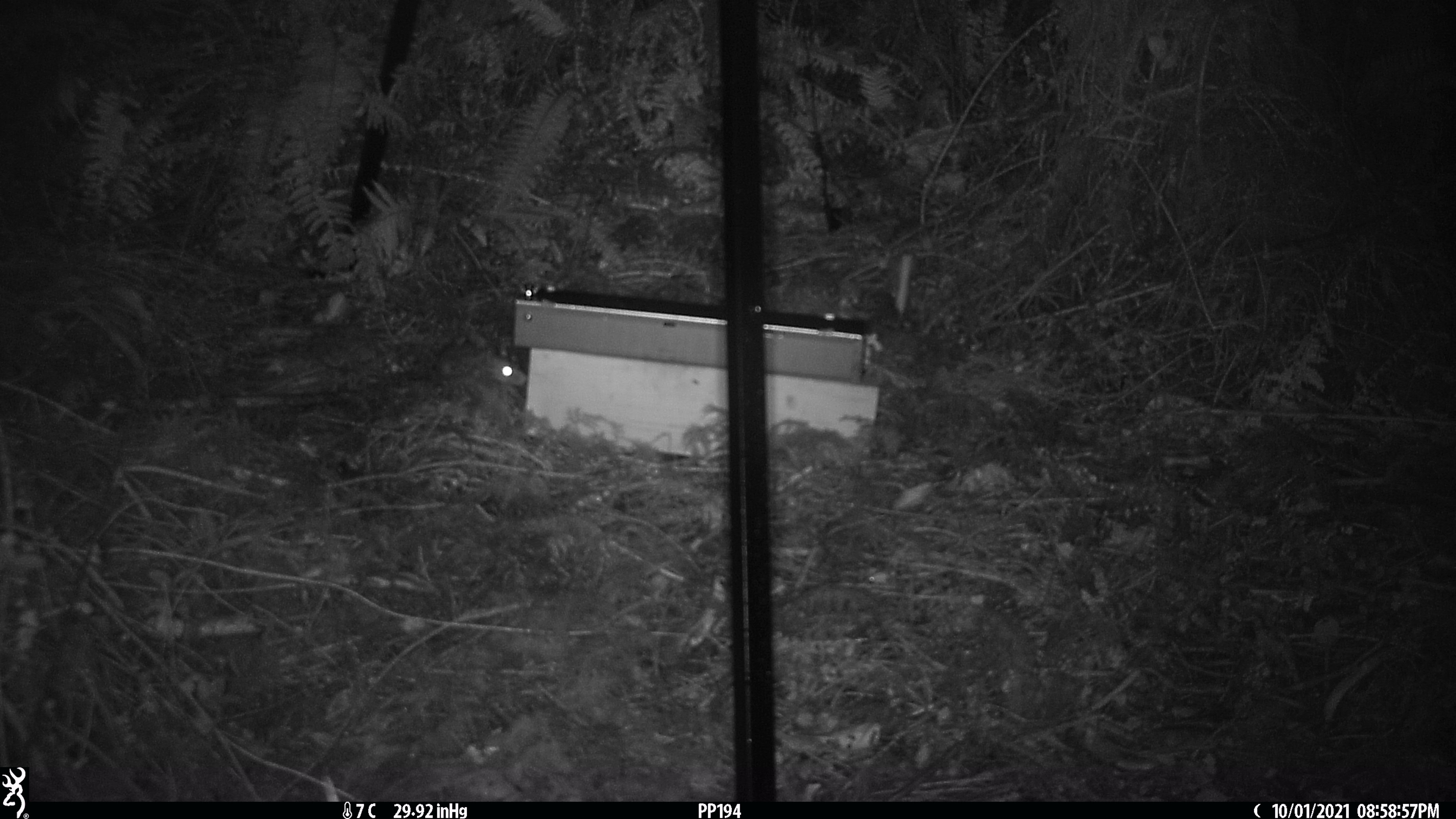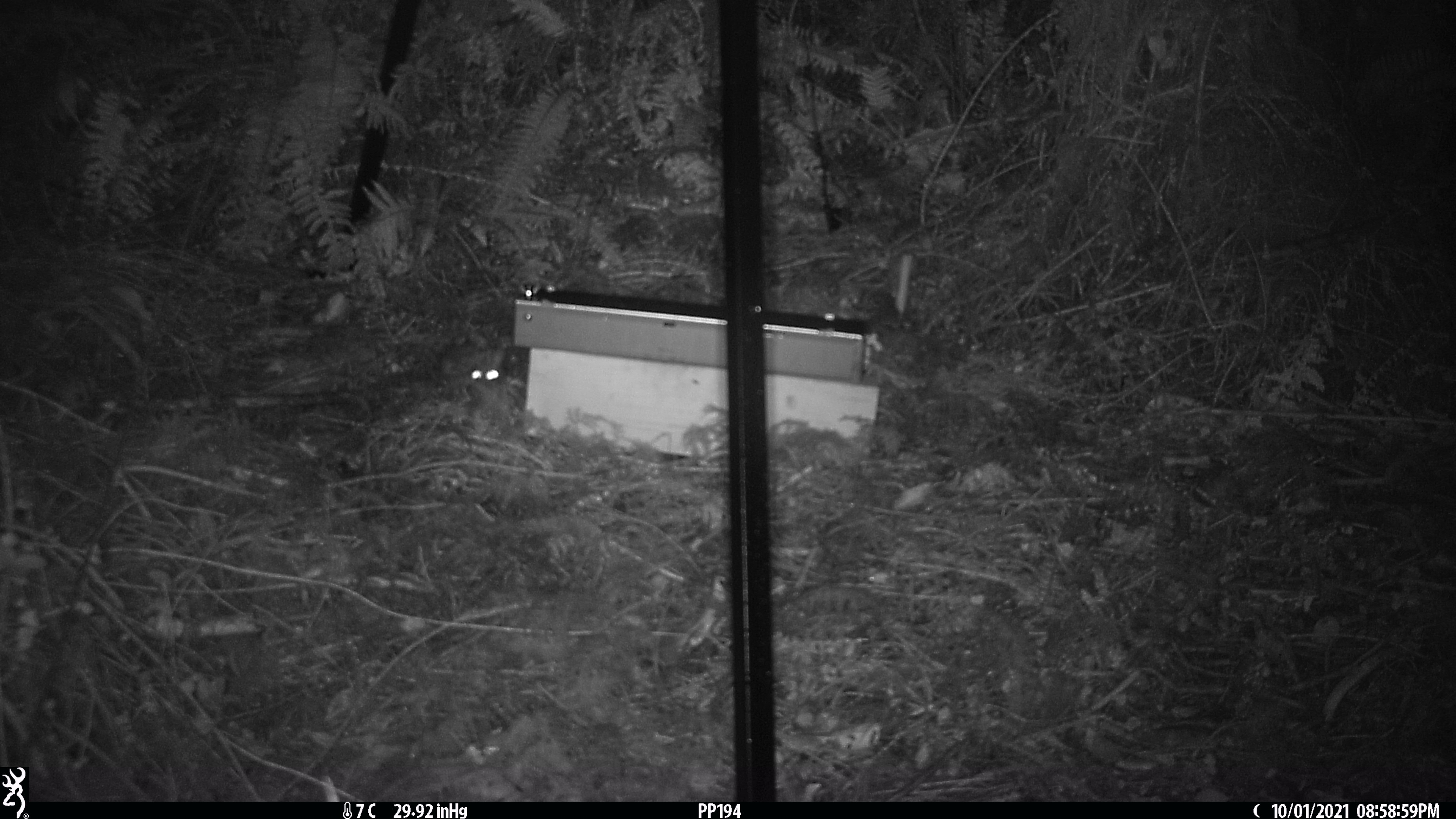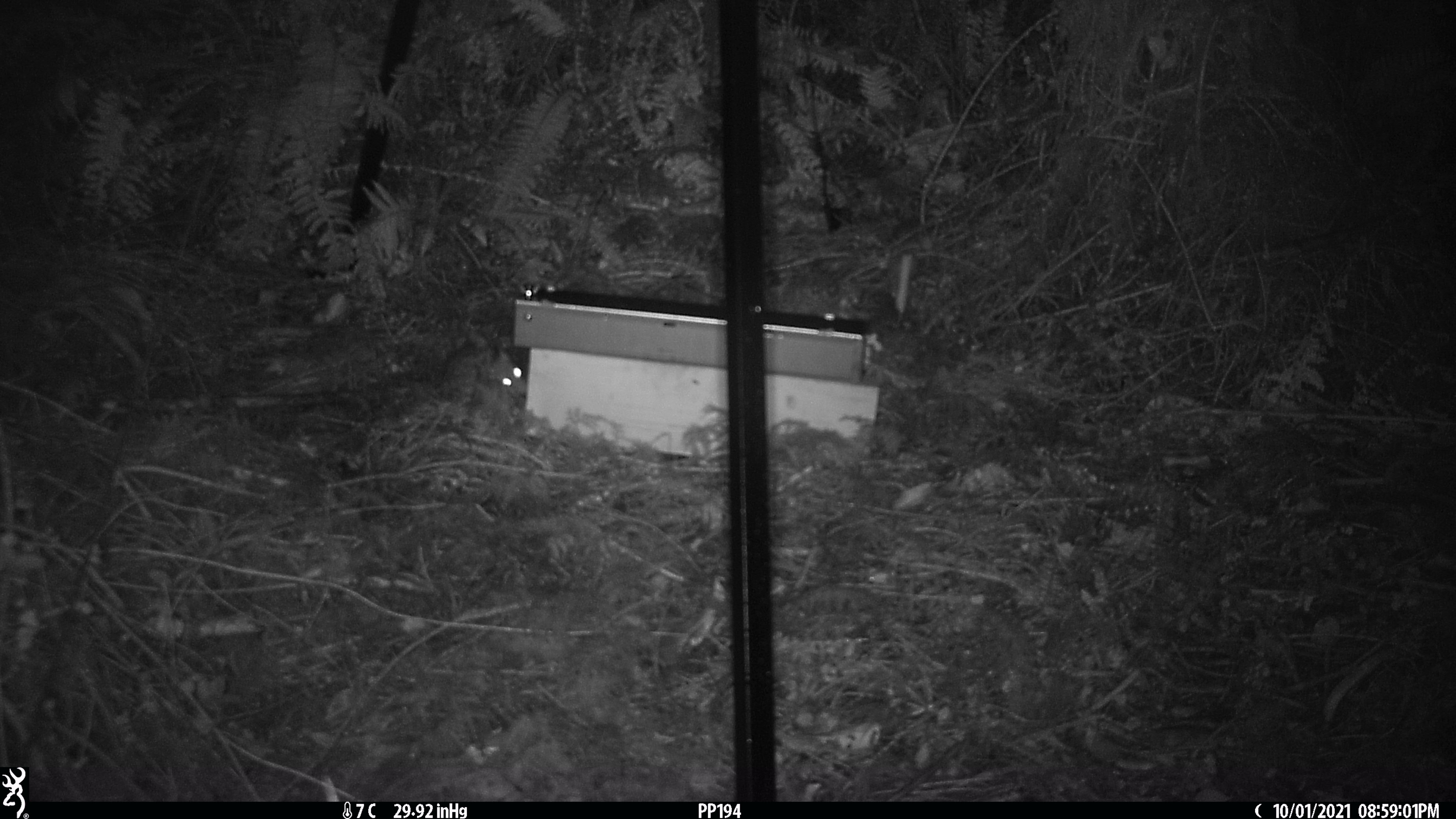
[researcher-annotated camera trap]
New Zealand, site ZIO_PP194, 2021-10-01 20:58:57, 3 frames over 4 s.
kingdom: Animalia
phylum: Chordata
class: Mammalia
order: Rodentia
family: Muridae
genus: Rattus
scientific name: Rattus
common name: rat